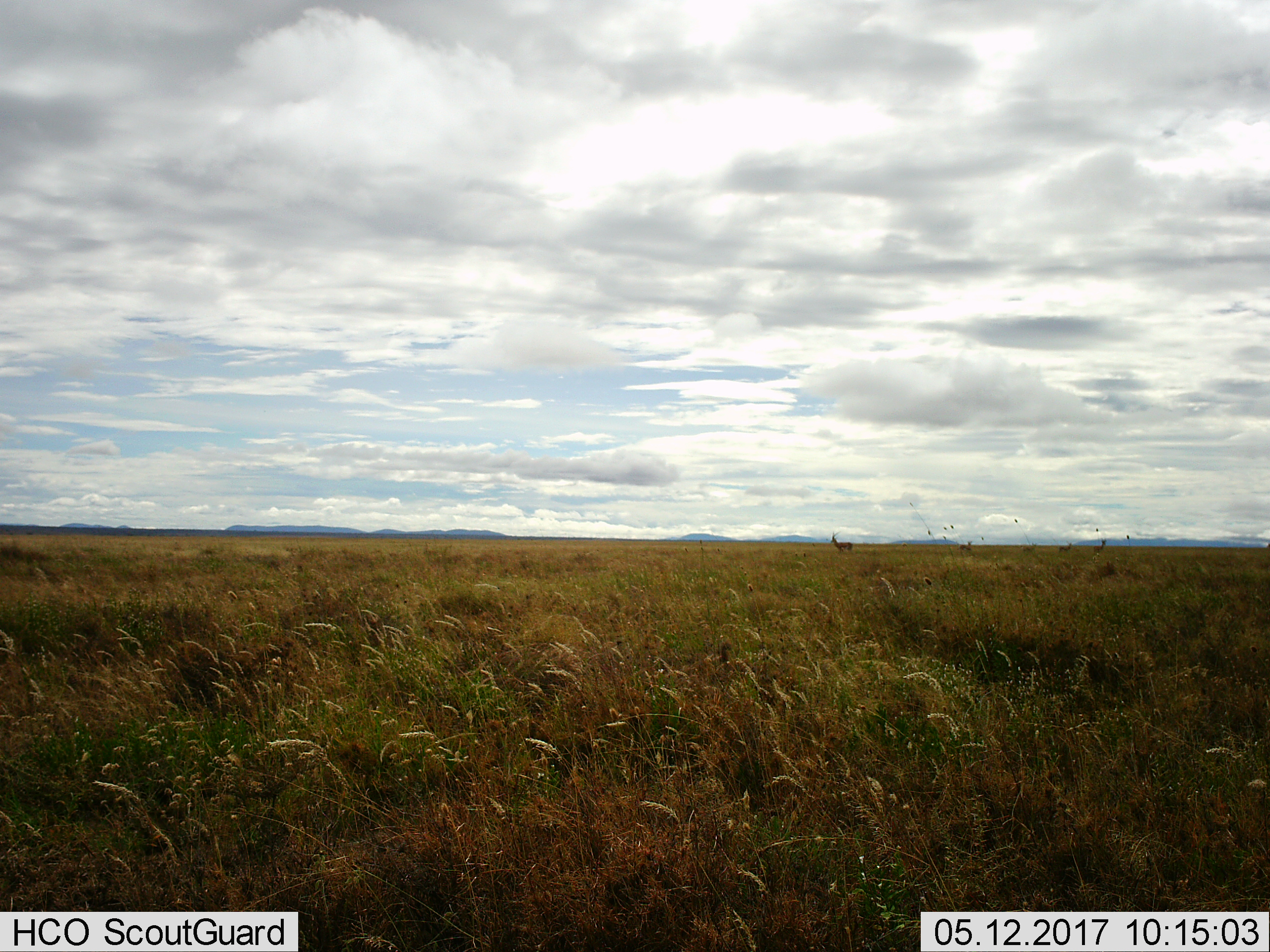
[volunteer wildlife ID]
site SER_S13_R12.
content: unidentified animal